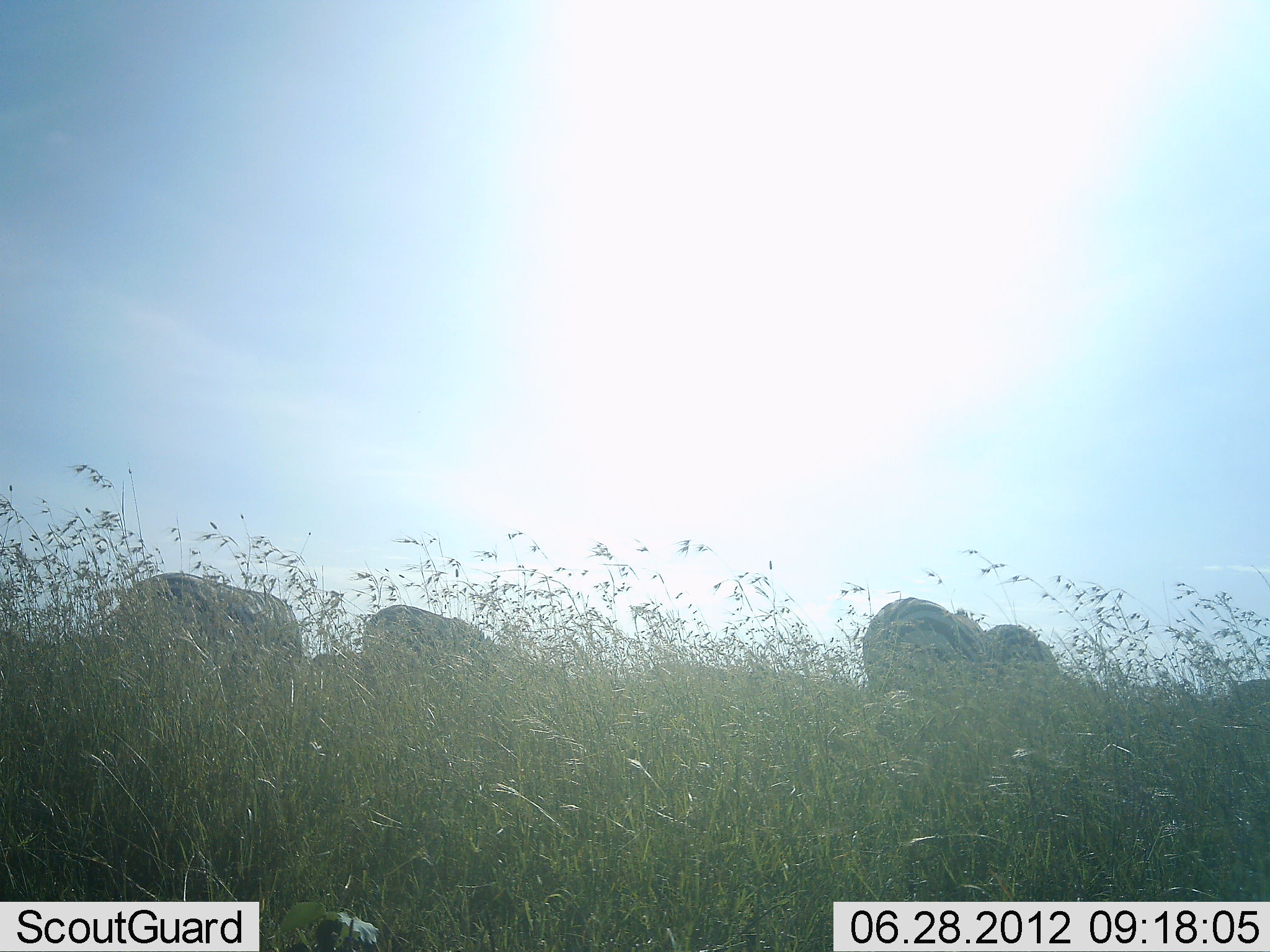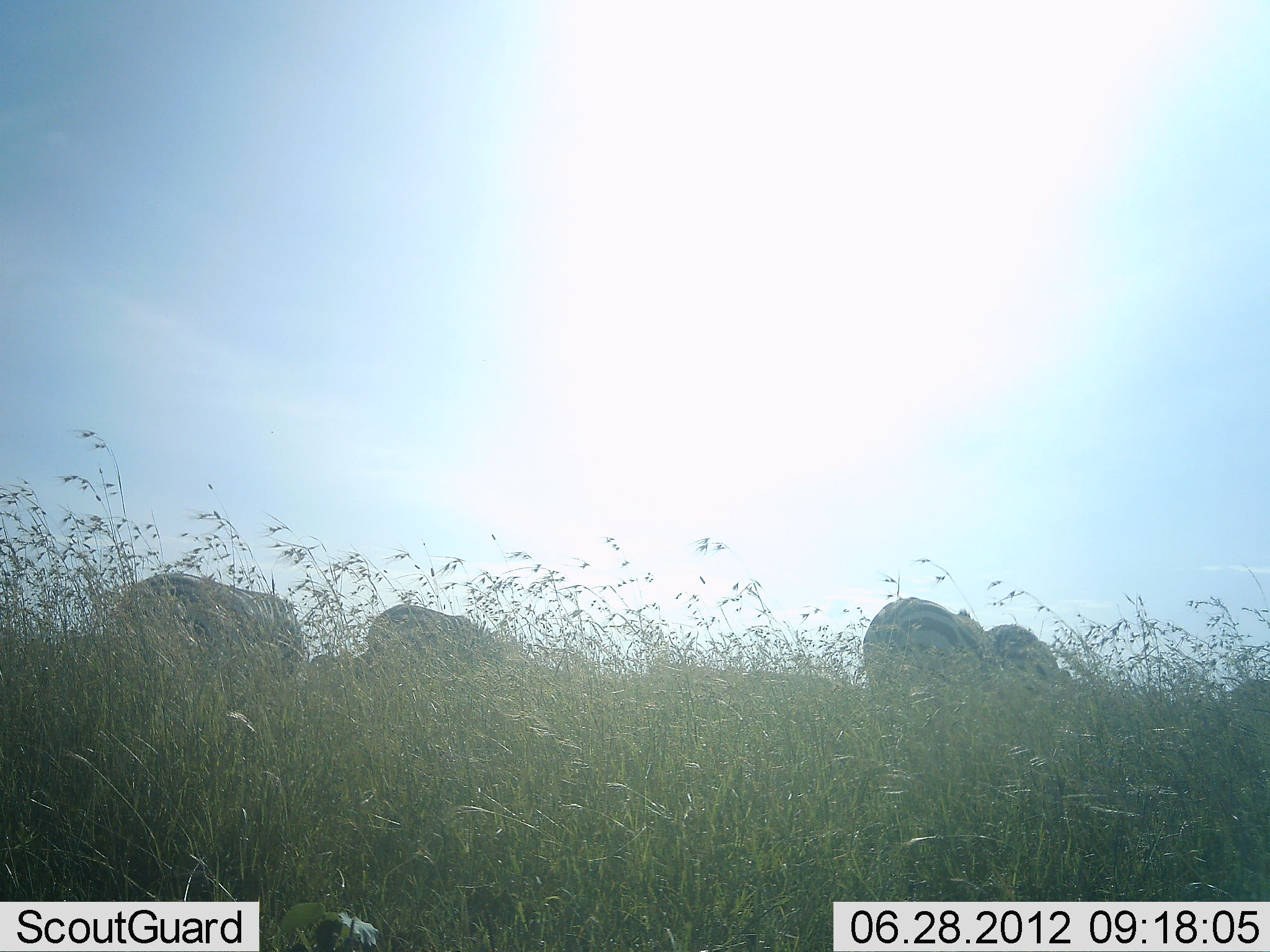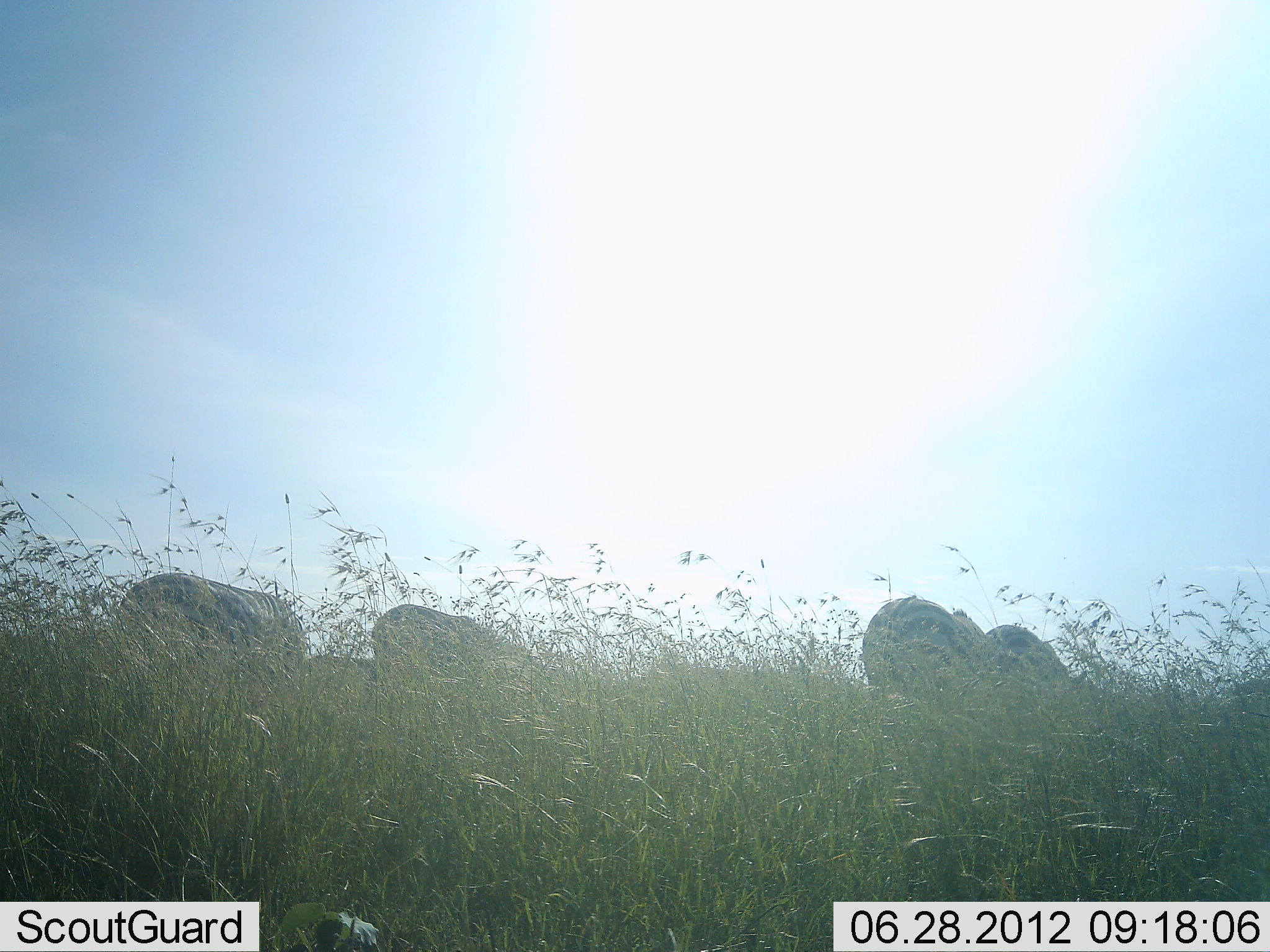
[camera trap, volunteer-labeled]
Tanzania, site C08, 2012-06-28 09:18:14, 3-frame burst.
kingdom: Animalia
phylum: Chordata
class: Mammalia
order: Perissodactyla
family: Equidae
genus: Equus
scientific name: Equus quagga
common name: plains zebra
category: zebra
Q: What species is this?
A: Zebra (plains zebra) (Equus quagga).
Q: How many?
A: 4.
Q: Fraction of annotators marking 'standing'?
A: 40%.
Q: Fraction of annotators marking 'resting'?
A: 0%.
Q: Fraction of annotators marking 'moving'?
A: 0%.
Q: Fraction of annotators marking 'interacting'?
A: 0%.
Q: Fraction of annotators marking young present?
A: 0%.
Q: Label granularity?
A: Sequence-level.